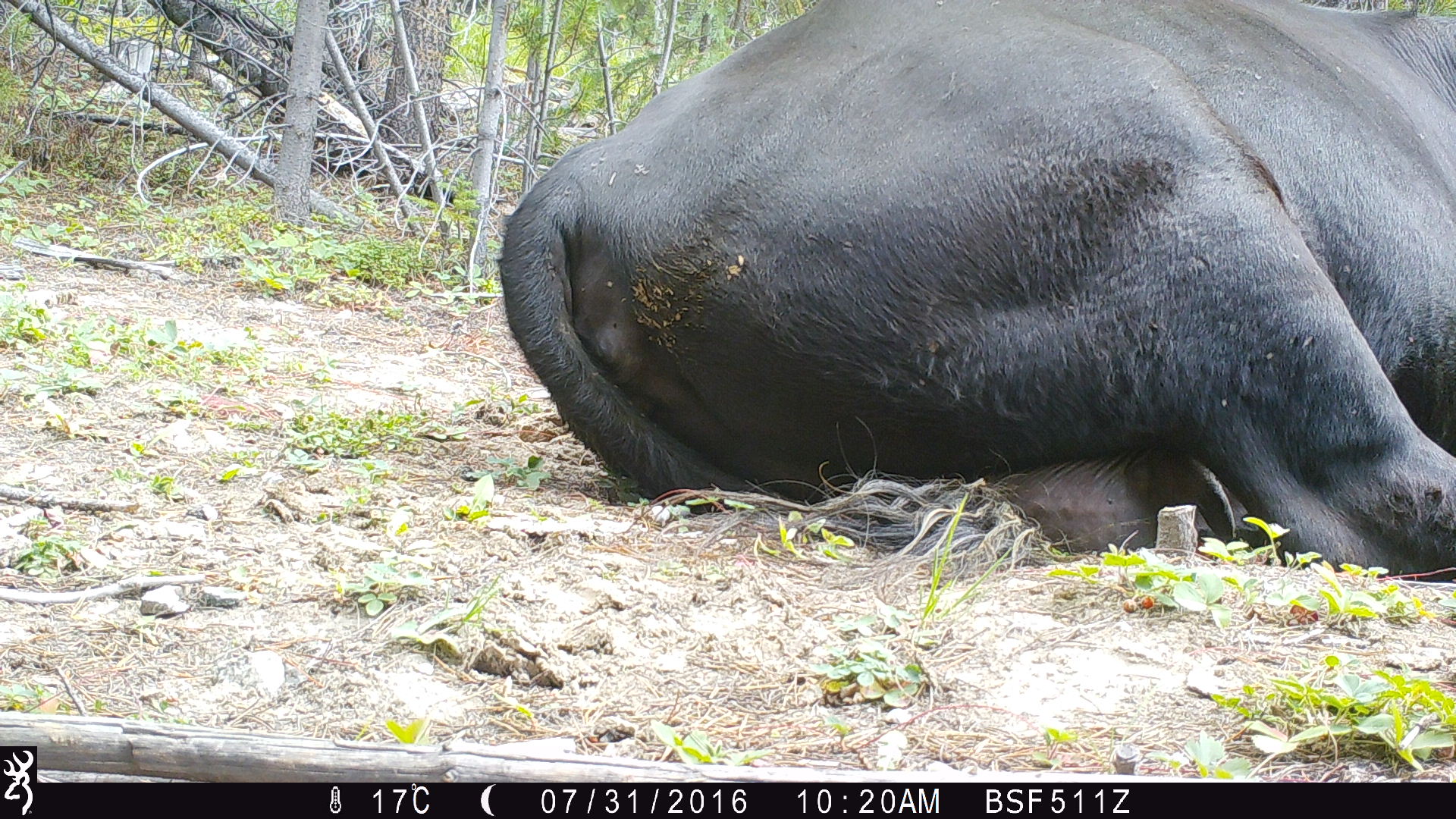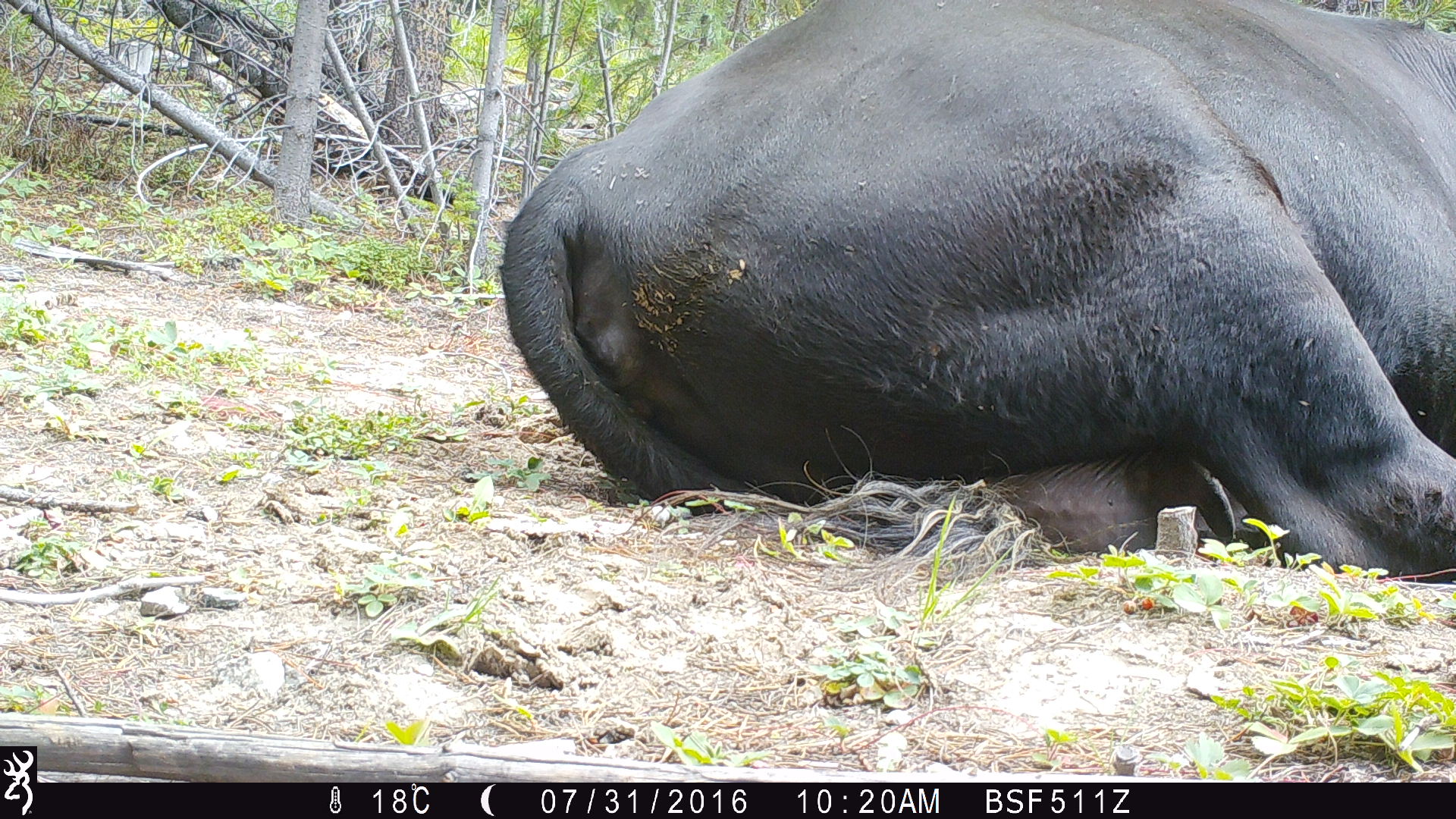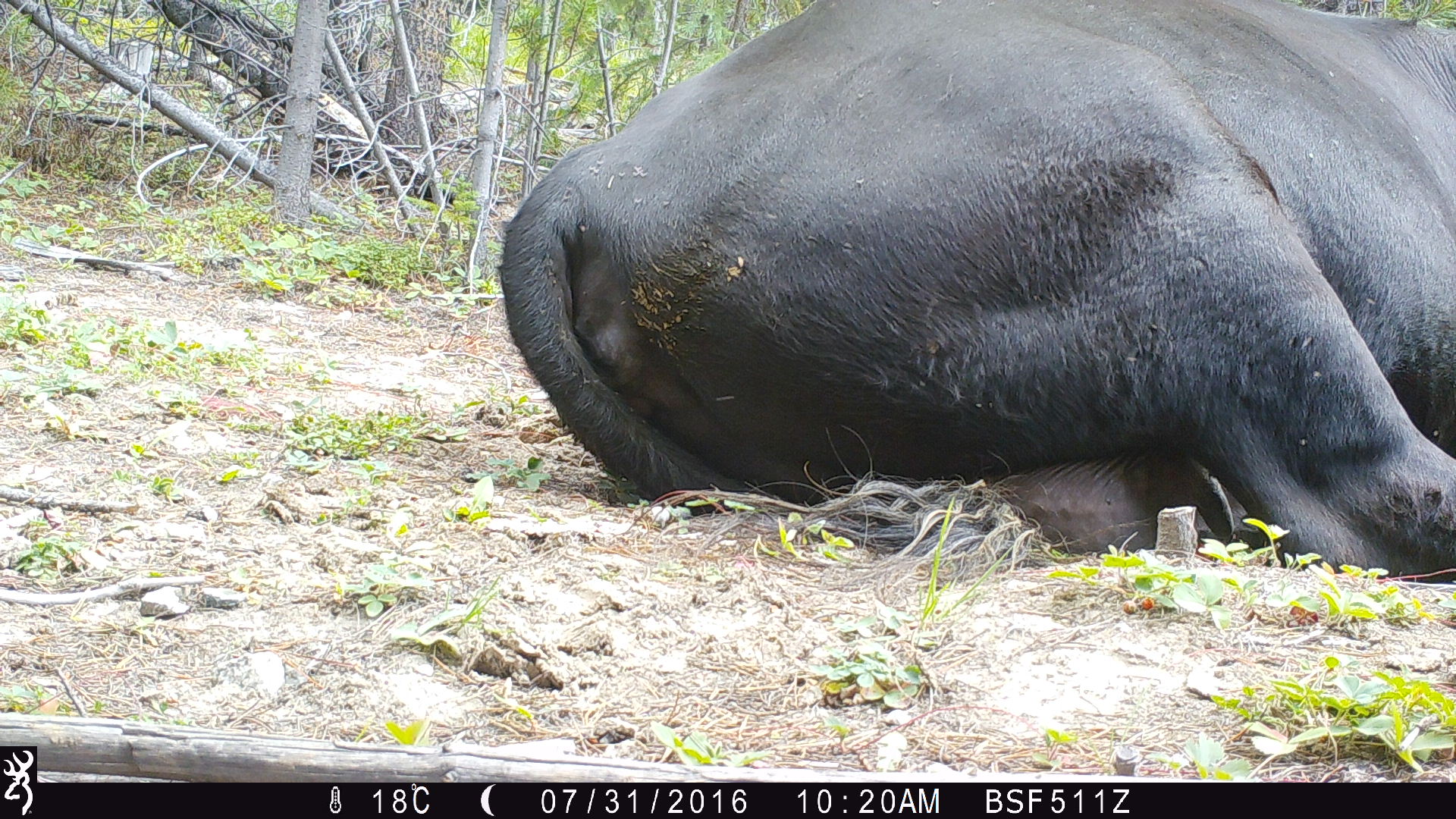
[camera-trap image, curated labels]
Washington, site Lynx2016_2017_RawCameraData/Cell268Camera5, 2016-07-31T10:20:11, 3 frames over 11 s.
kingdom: Animalia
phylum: Chordata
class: Mammalia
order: Artiodactyla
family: Bovidae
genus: Bos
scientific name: Bos taurus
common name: domestic cattle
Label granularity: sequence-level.